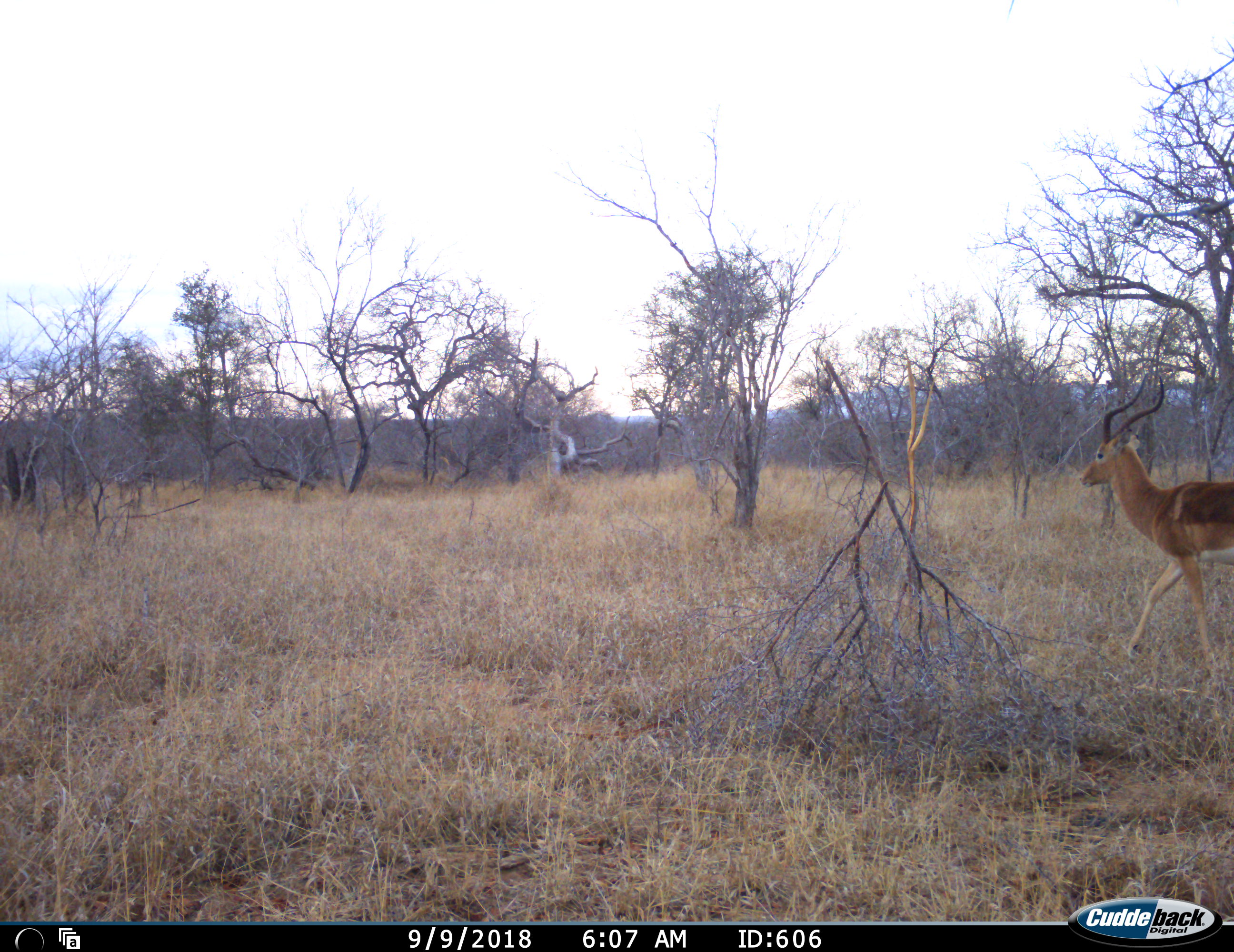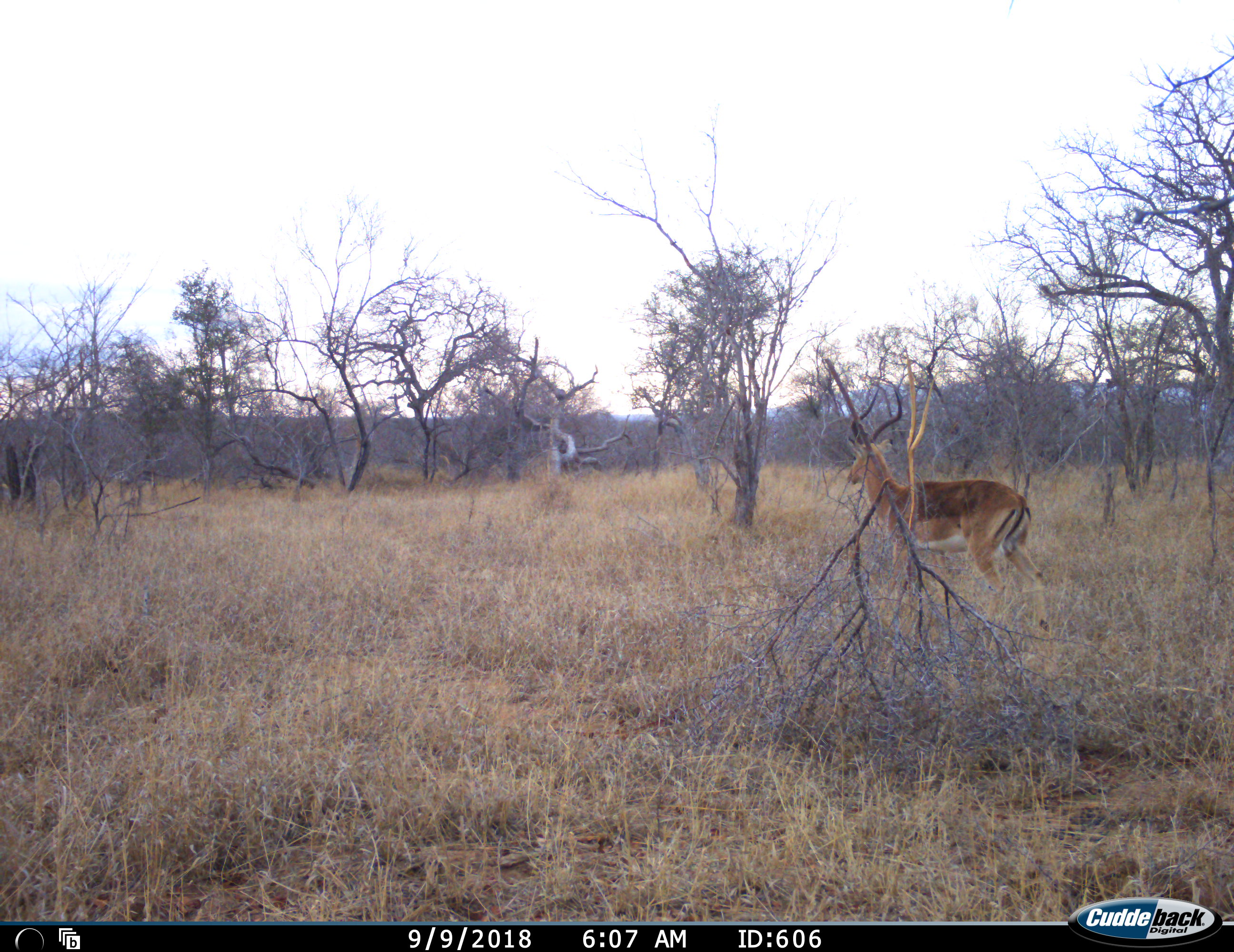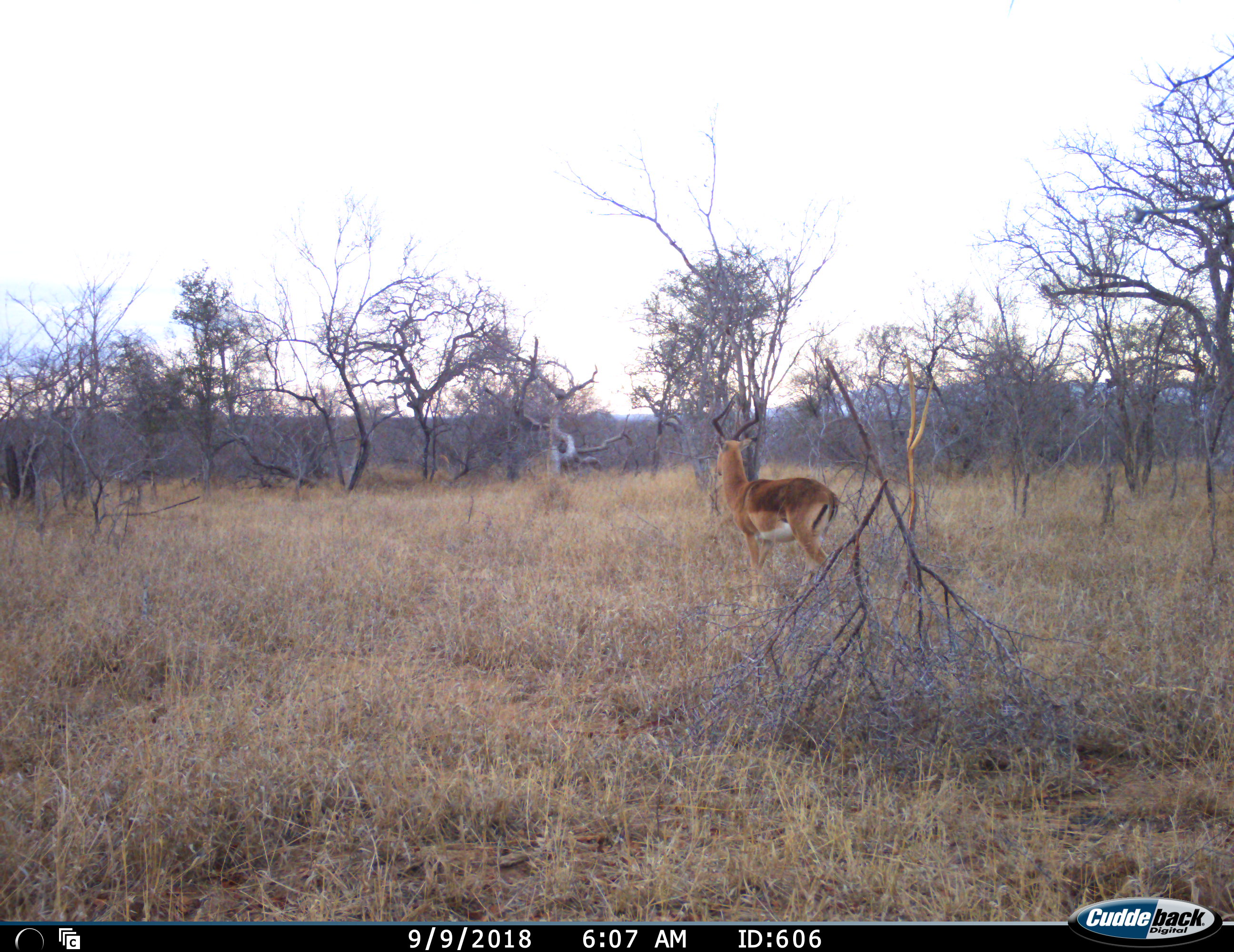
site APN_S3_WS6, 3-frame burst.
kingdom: Animalia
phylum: Chordata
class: Mammalia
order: Artiodactyla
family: Bovidae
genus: Aepyceros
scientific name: Aepyceros melampus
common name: impala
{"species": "impala (Aepyceros melampus)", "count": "1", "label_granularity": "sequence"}